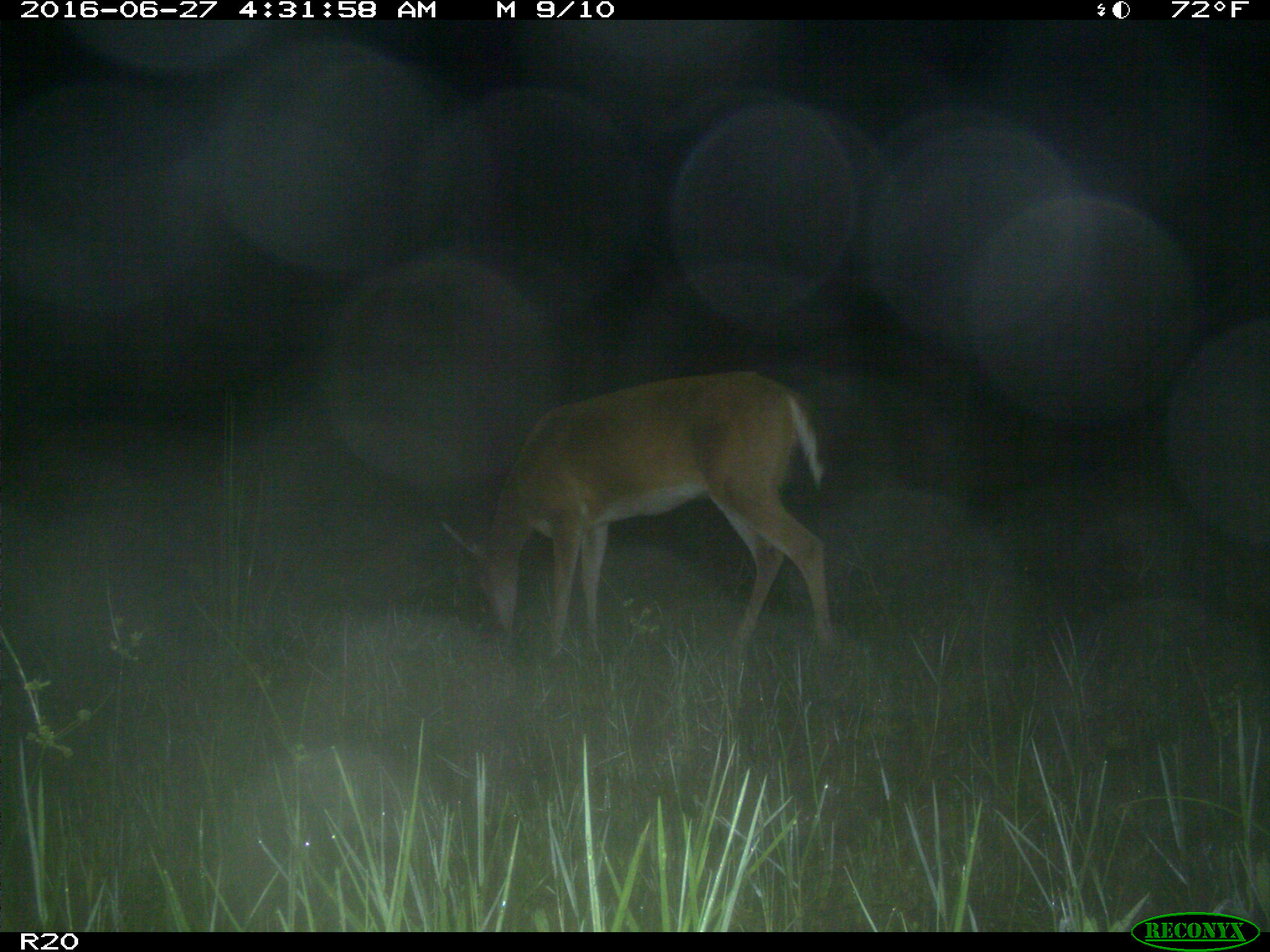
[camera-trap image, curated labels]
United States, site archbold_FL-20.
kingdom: Animalia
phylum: Chordata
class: Mammalia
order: Artiodactyla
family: Cervidae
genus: Odocoileus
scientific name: Odocoileus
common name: deer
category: unidentified deer